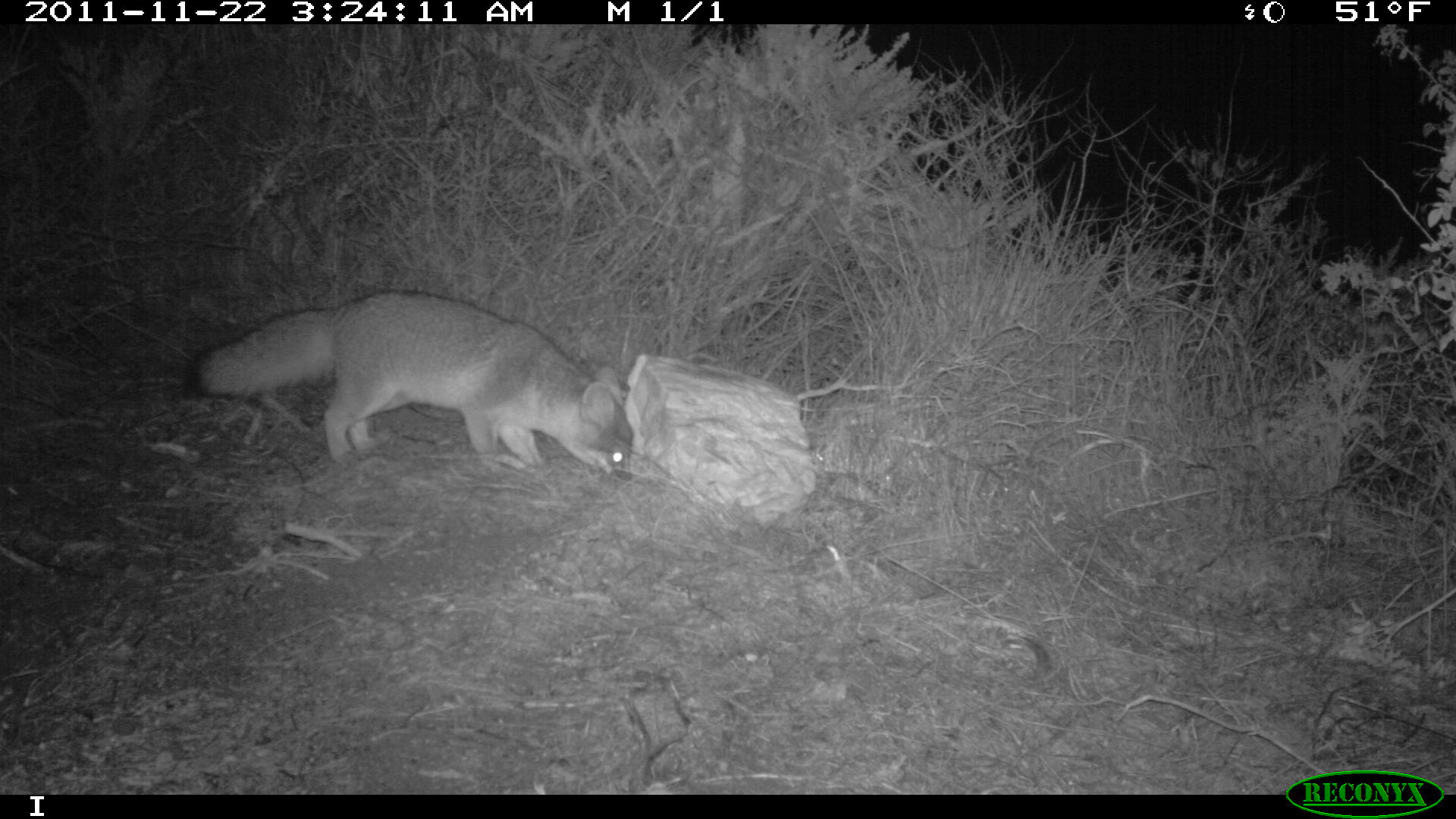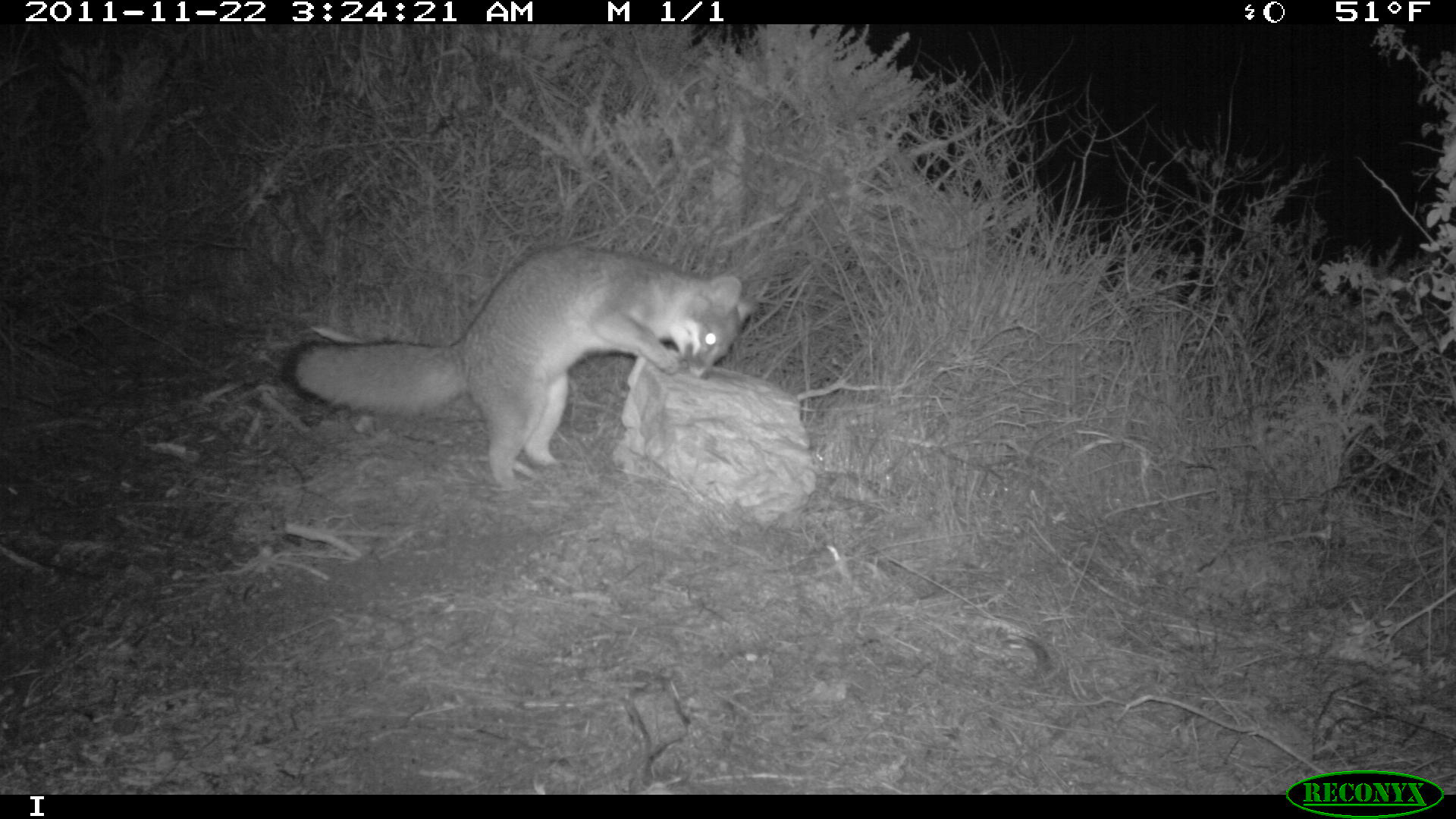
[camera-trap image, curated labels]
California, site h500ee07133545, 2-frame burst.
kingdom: Animalia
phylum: Chordata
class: Mammalia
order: Carnivora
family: Canidae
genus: Urocyon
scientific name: Urocyon littoralis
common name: island fox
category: fox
Fox (island fox) (Urocyon littoralis).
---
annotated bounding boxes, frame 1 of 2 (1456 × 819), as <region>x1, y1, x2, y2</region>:
fox: <region>182, 290, 634, 484</region>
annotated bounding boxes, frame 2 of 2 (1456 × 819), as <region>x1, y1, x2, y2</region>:
fox: <region>278, 246, 769, 490</region>